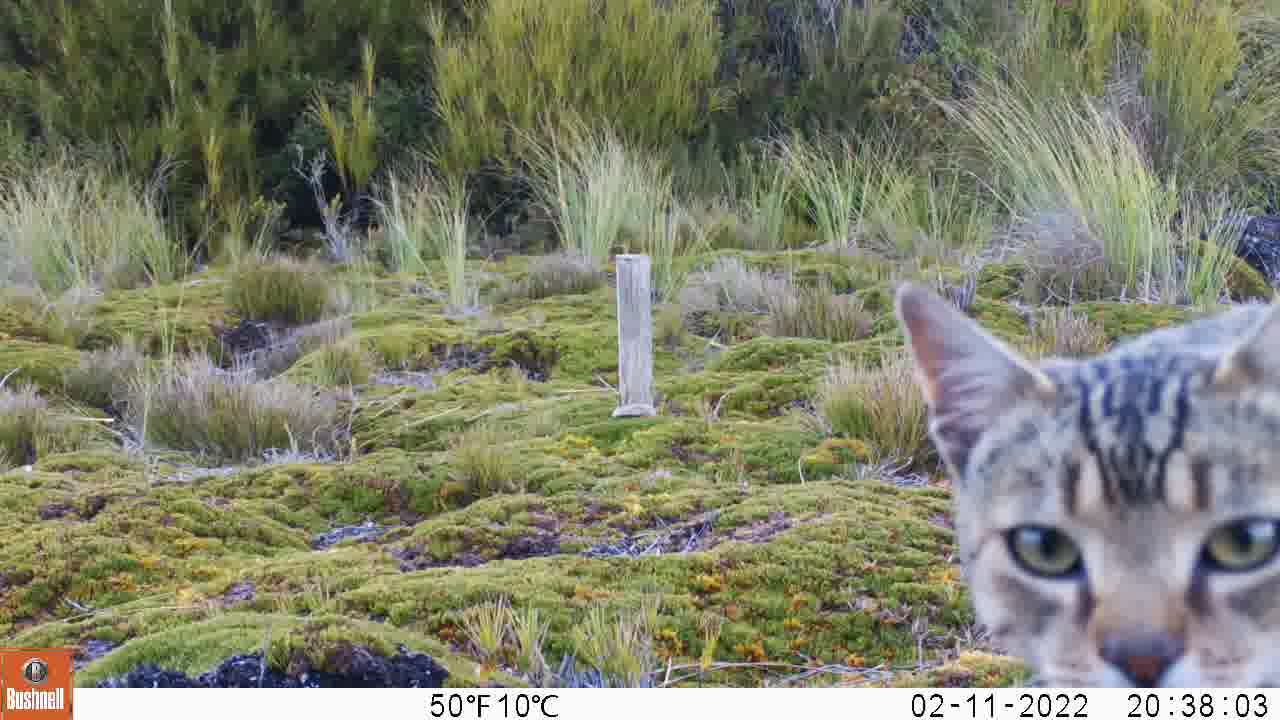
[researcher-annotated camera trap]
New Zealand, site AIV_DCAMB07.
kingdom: Animalia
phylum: Chordata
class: Mammalia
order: Carnivora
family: Felidae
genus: Felis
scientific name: Felis catus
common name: domestic cat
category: cat